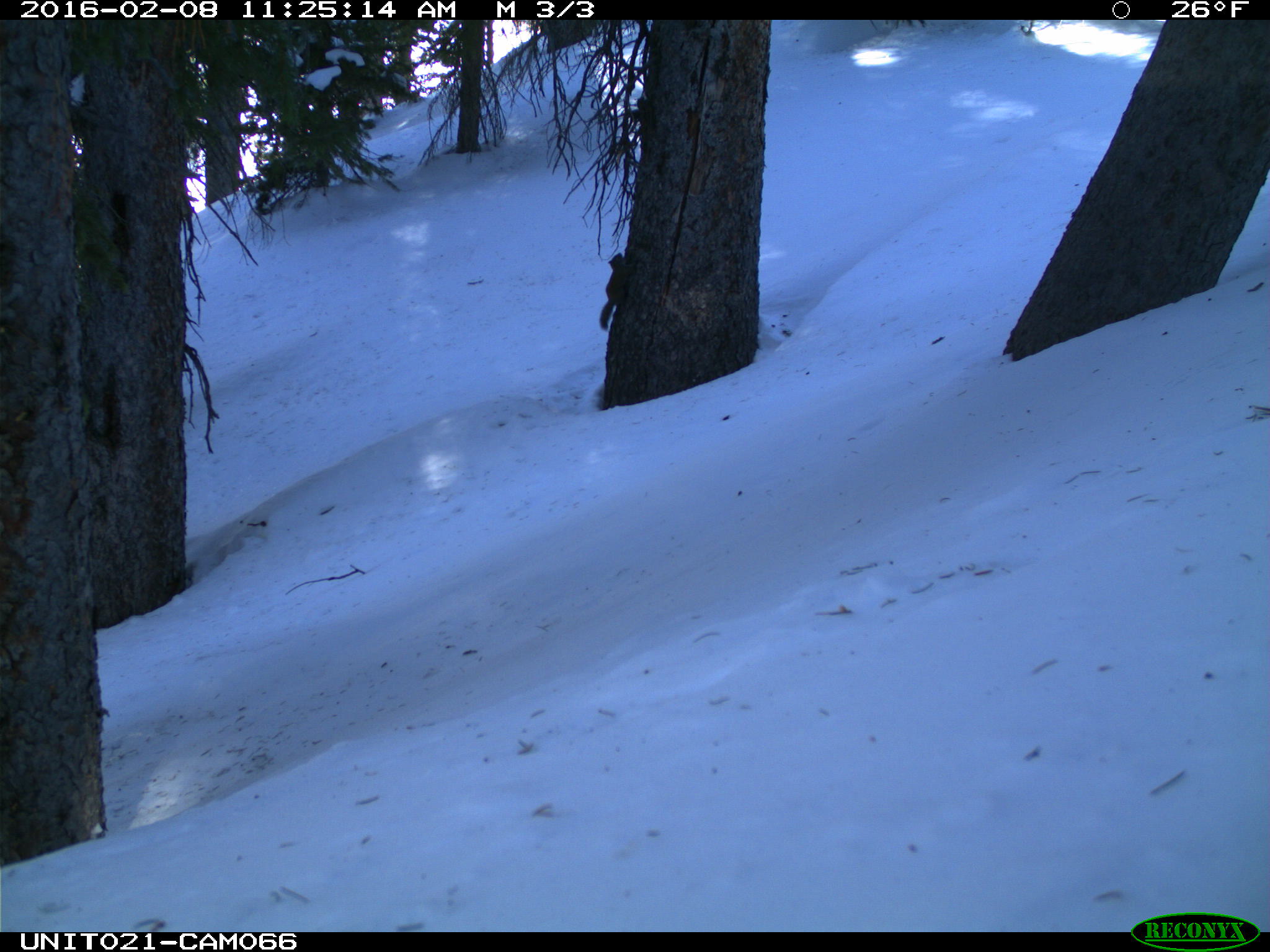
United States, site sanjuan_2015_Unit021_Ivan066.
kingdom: Animalia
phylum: Chordata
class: Mammalia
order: Rodentia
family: Sciuridae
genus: Tamiasciurus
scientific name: Tamiasciurus hudsonicus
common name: american red squirrel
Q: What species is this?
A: Tamiasciurus hudsonicus (american red squirrel).